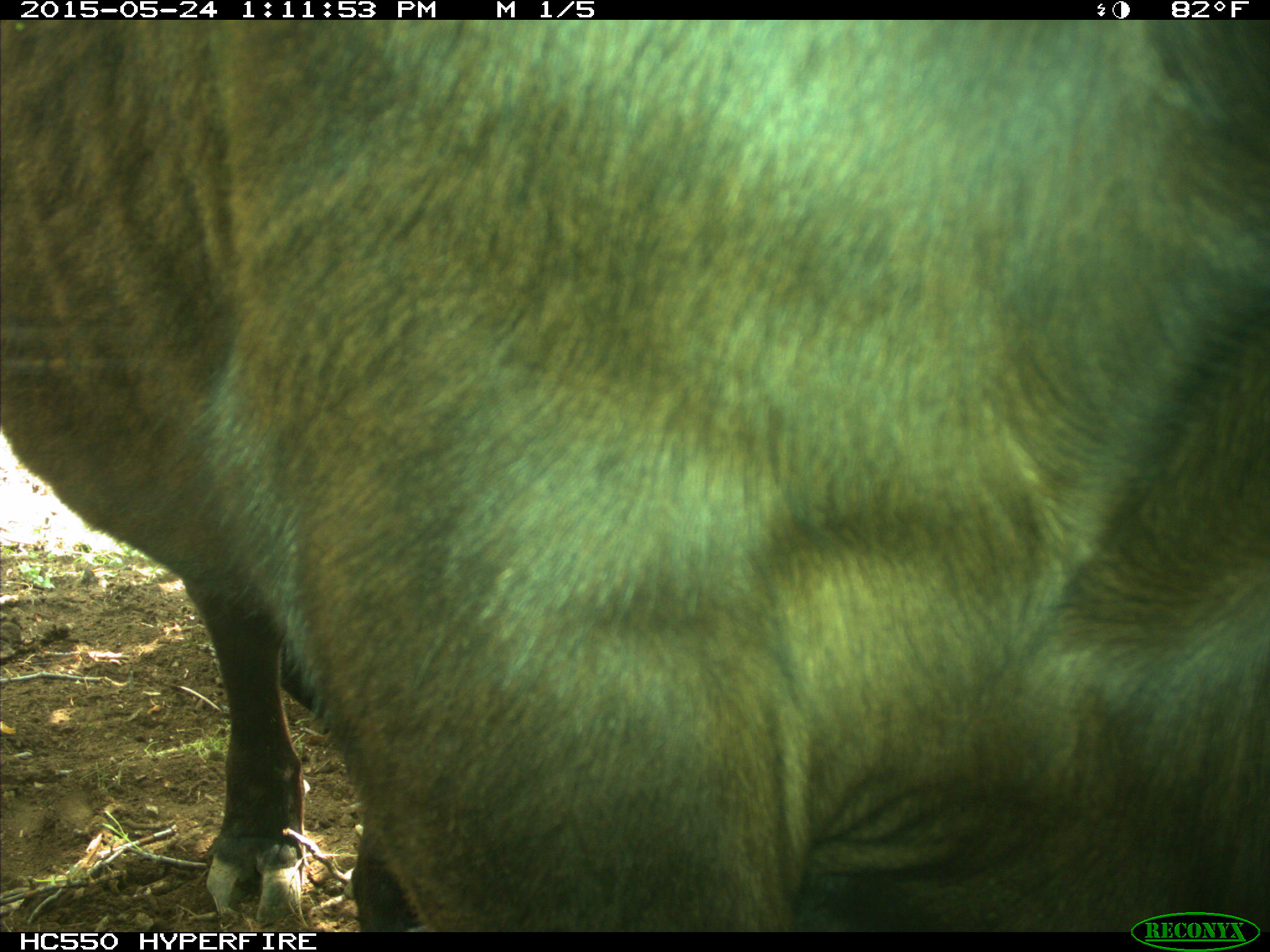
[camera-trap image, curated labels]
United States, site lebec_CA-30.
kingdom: Animalia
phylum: Chordata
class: Mammalia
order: Artiodactyla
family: Bovidae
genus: Bos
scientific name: Bos taurus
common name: domestic cow